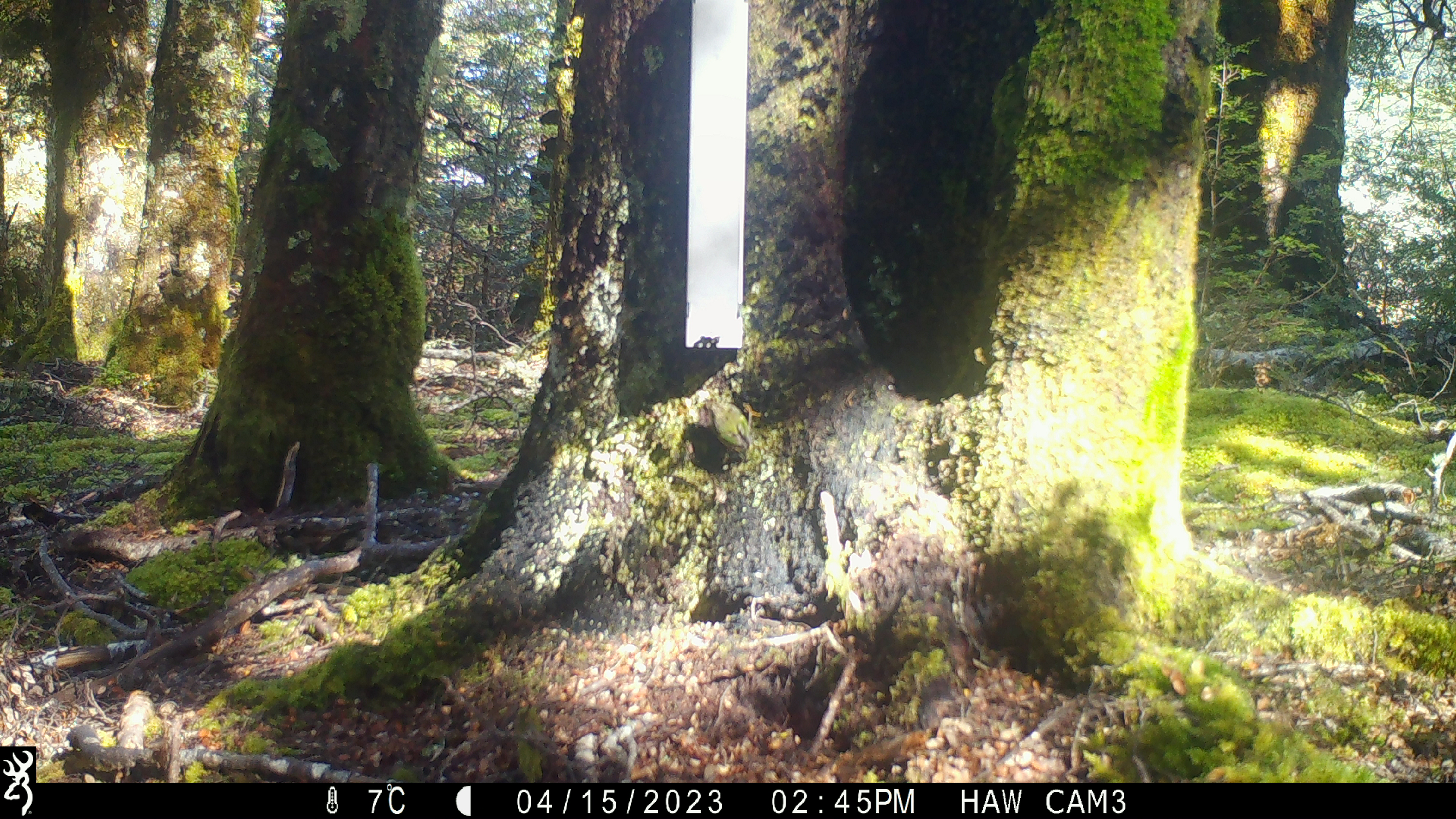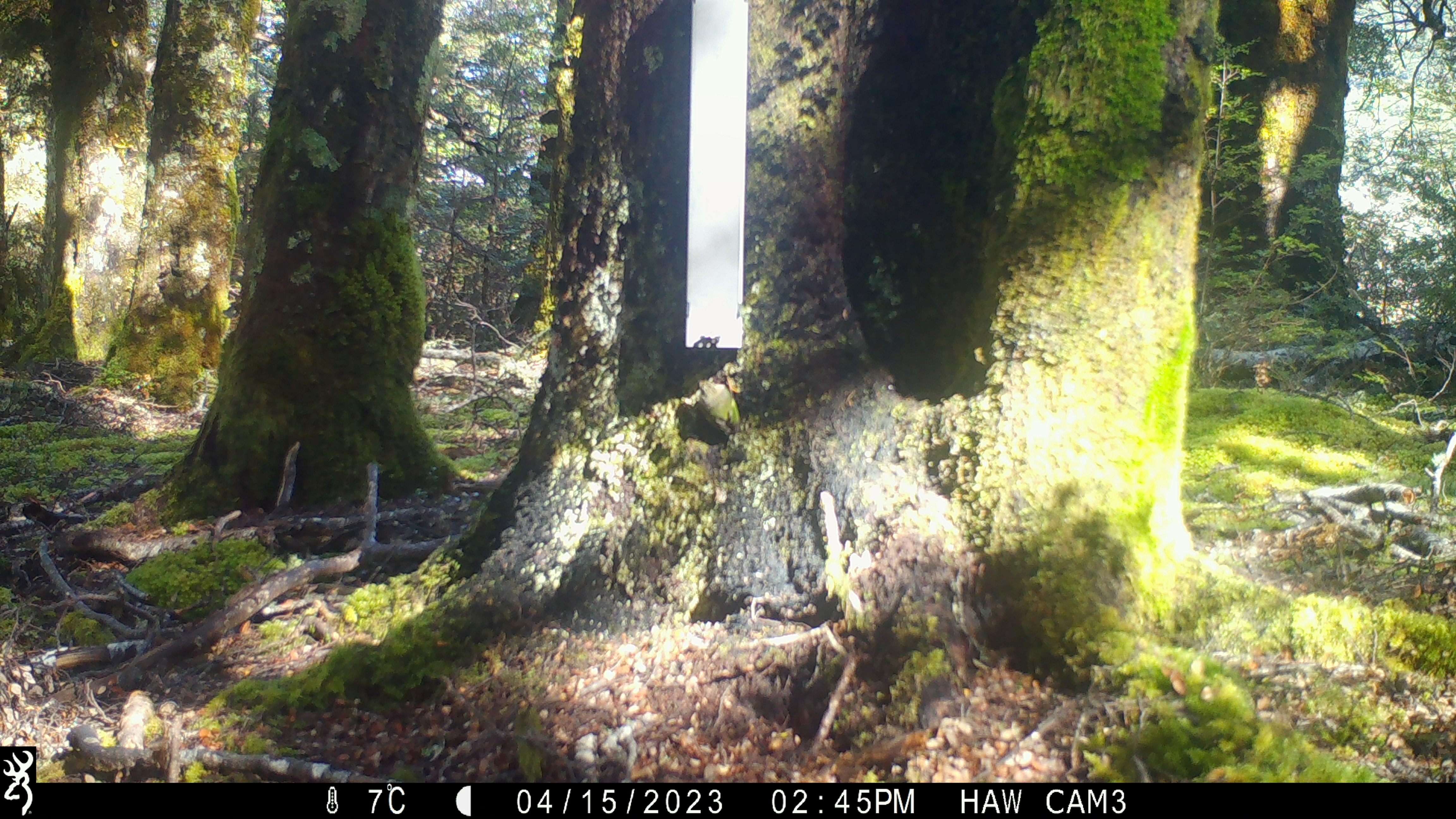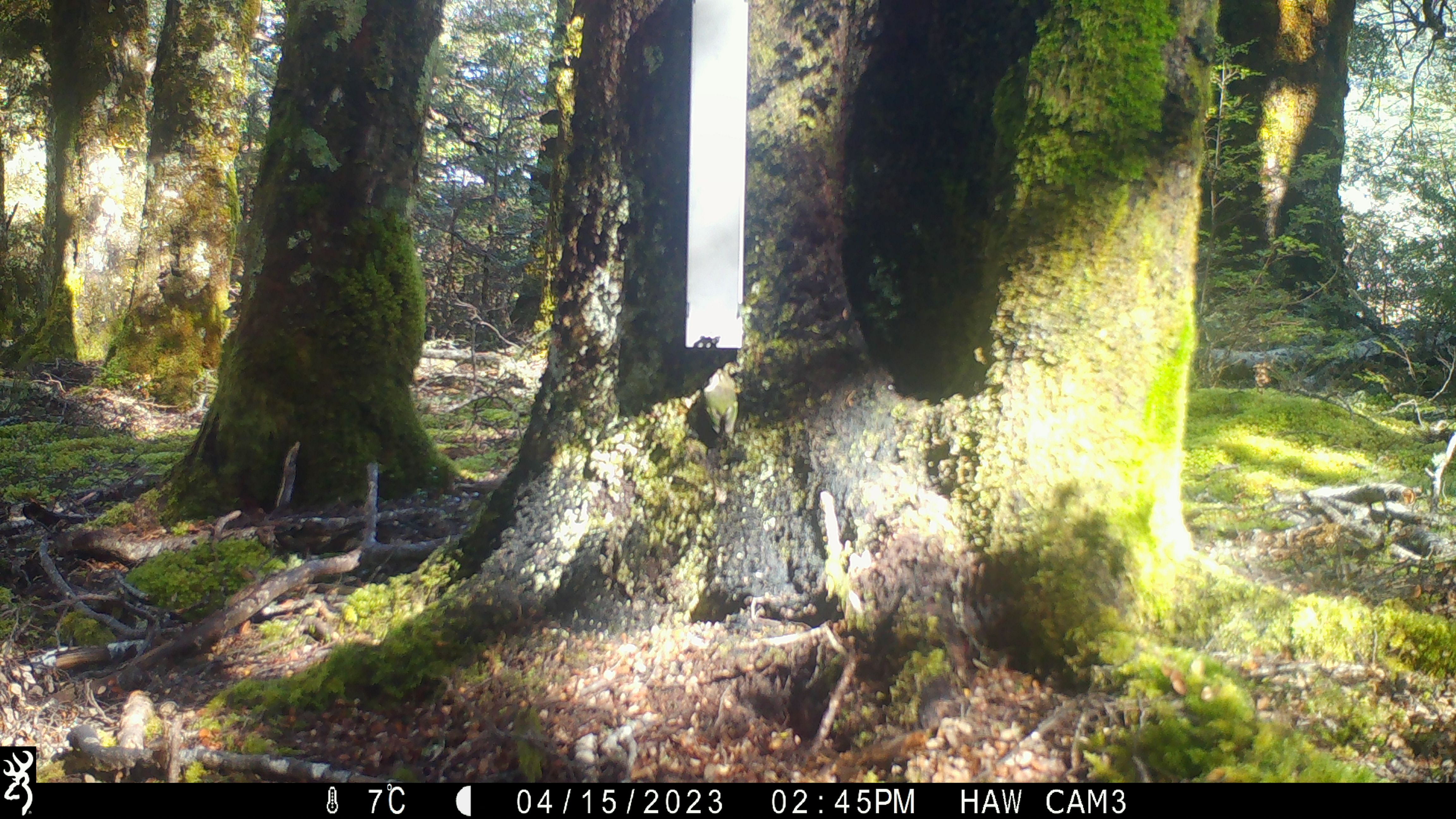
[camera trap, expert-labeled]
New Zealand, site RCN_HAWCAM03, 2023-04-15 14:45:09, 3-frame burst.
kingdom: Animalia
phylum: Chordata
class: Aves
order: Passeriformes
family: Acanthisittidae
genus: Acanthisitta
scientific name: Acanthisitta chloris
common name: rifleman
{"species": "rifleman (Acanthisitta chloris)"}